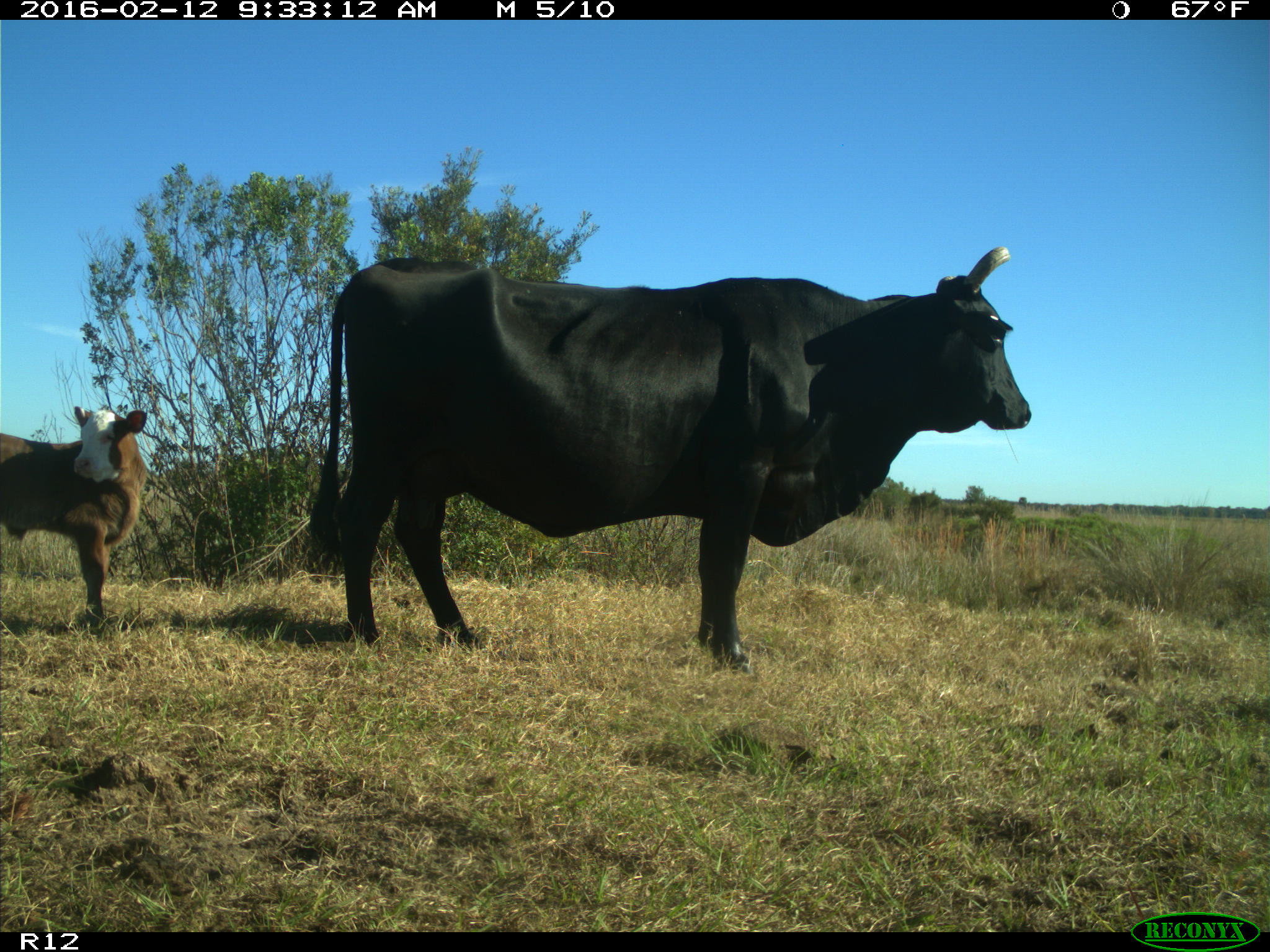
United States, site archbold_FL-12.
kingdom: Animalia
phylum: Chordata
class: Mammalia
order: Artiodactyla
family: Bovidae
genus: Bos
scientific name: Bos taurus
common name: domestic cow